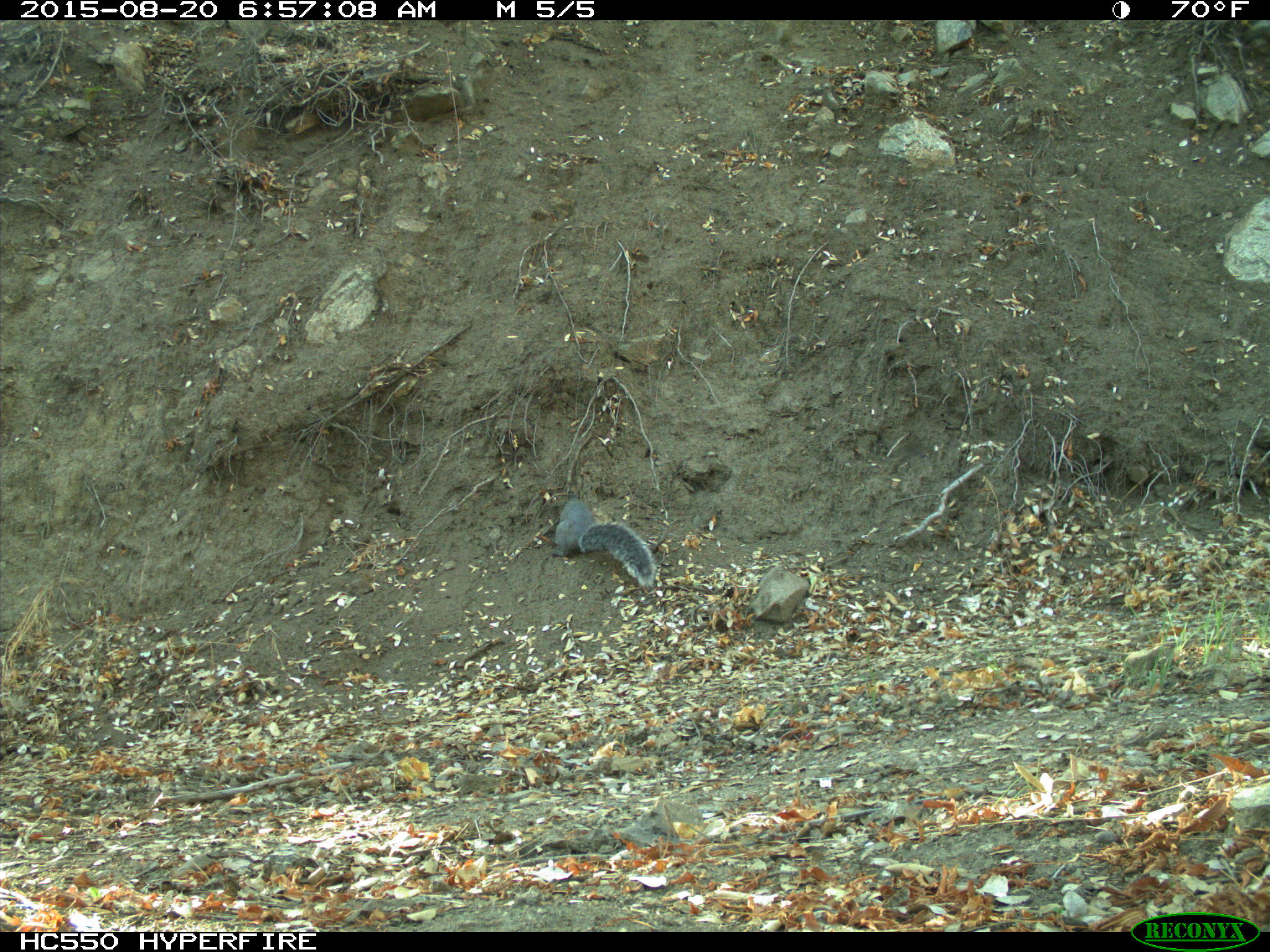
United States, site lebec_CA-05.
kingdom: Animalia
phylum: Chordata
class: Mammalia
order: Rodentia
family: Sciuridae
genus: Sciurus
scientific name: Sciurus carolinensis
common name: eastern gray squirrel